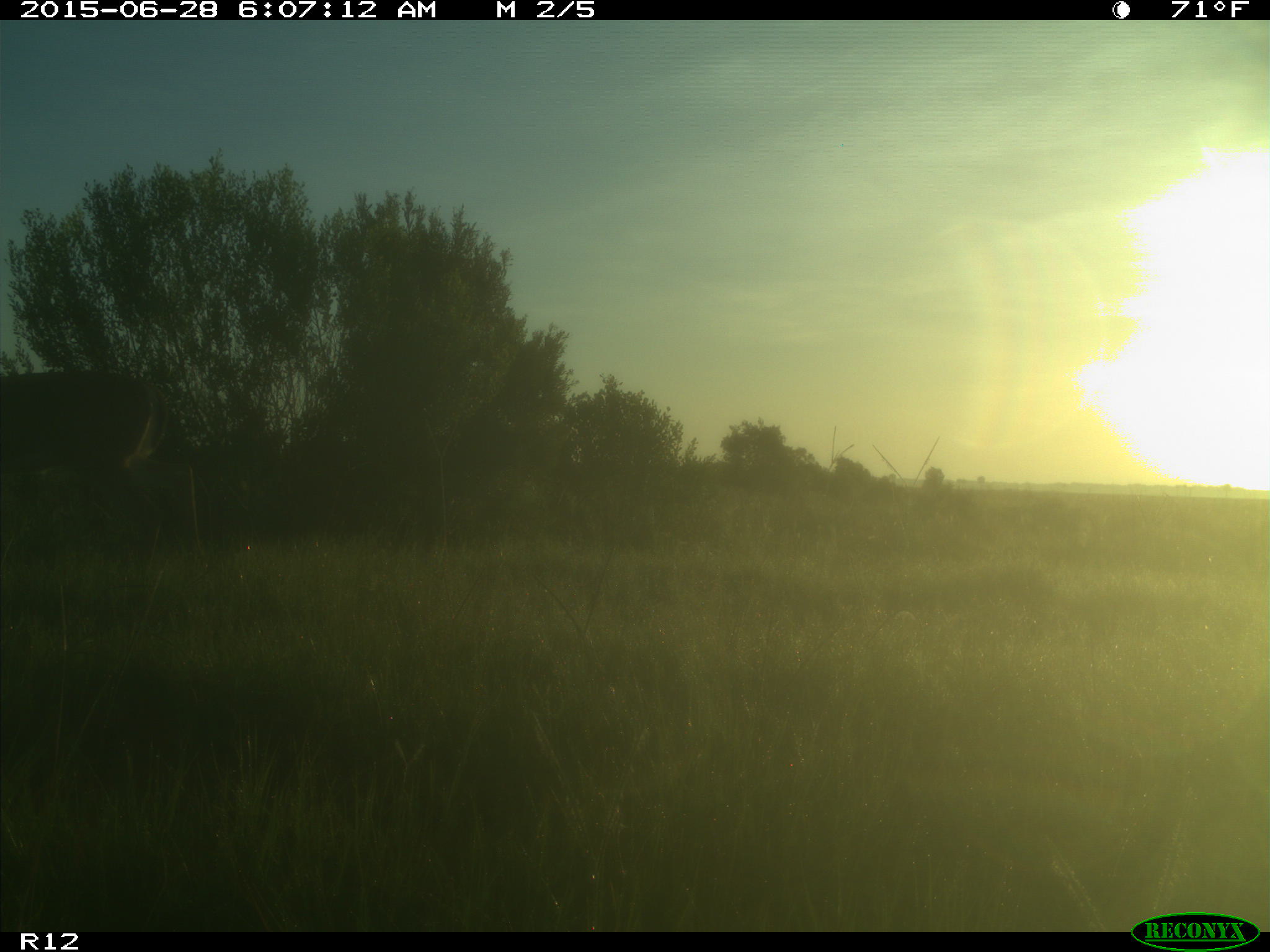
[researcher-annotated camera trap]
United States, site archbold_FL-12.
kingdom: Animalia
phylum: Chordata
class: Mammalia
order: Artiodactyla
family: Cervidae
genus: Odocoileus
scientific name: Odocoileus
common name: deer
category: unidentified deer